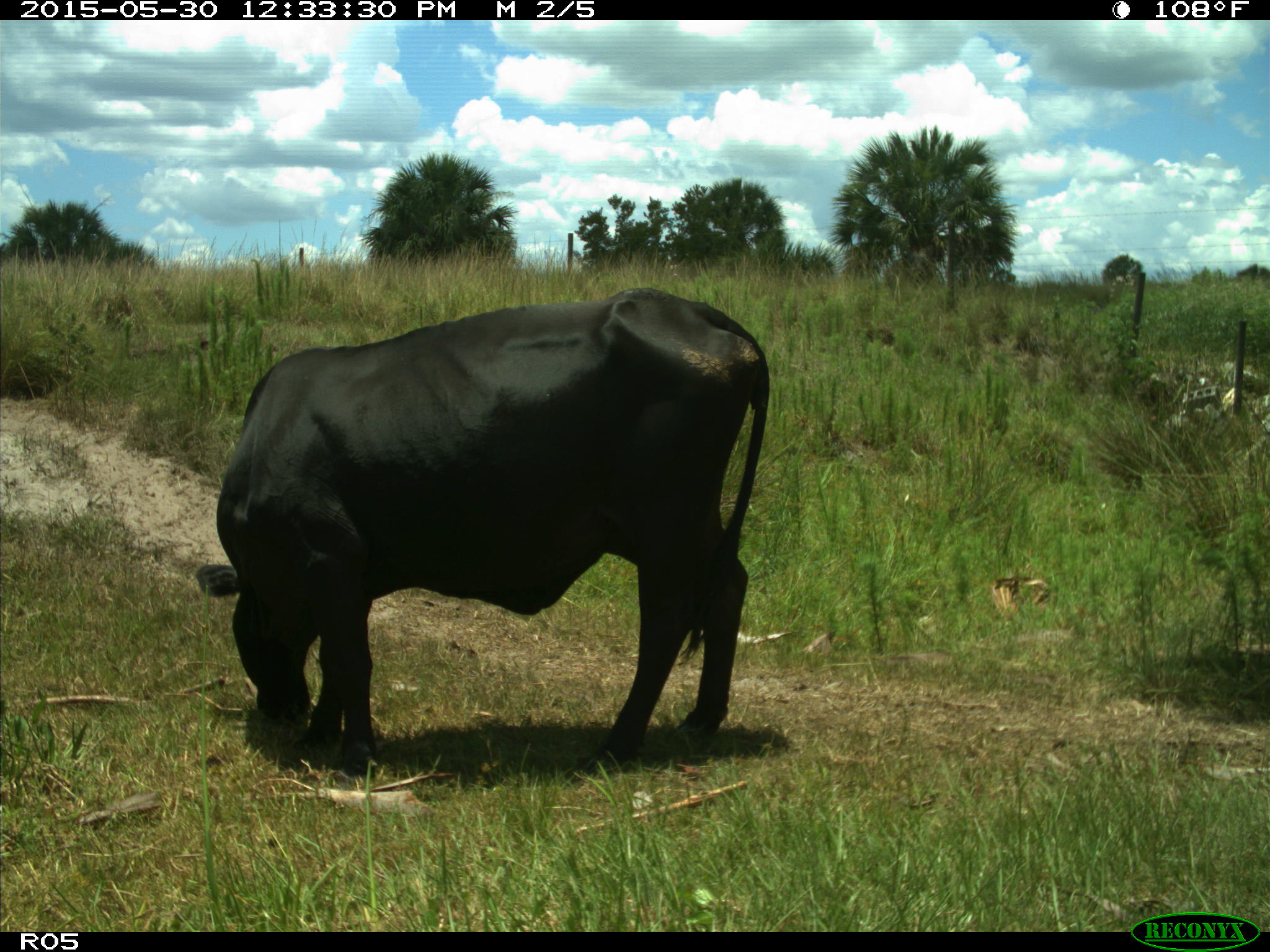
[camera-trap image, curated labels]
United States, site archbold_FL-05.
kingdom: Animalia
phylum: Chordata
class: Mammalia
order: Artiodactyla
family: Bovidae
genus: Bos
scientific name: Bos taurus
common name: domestic cow